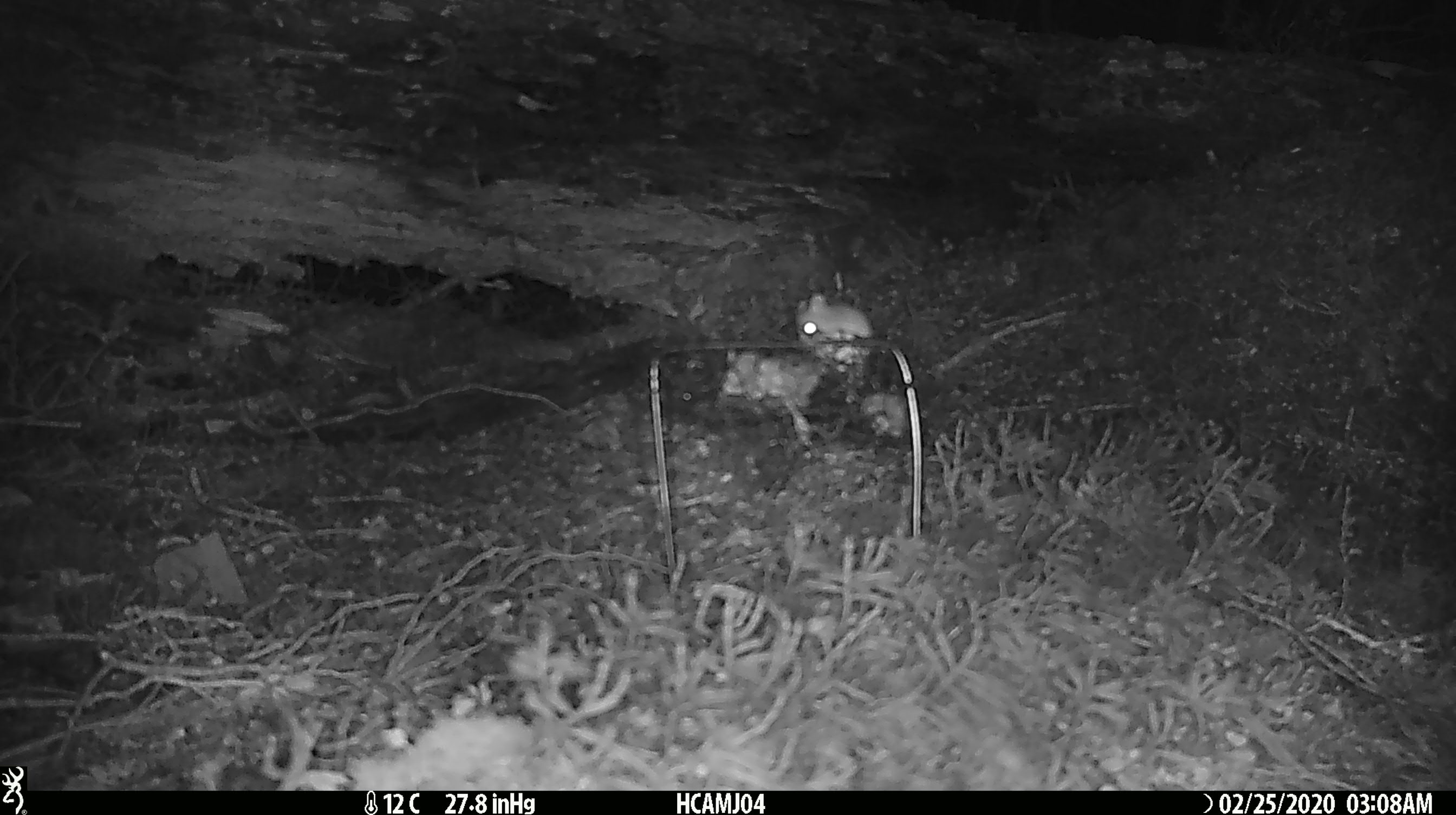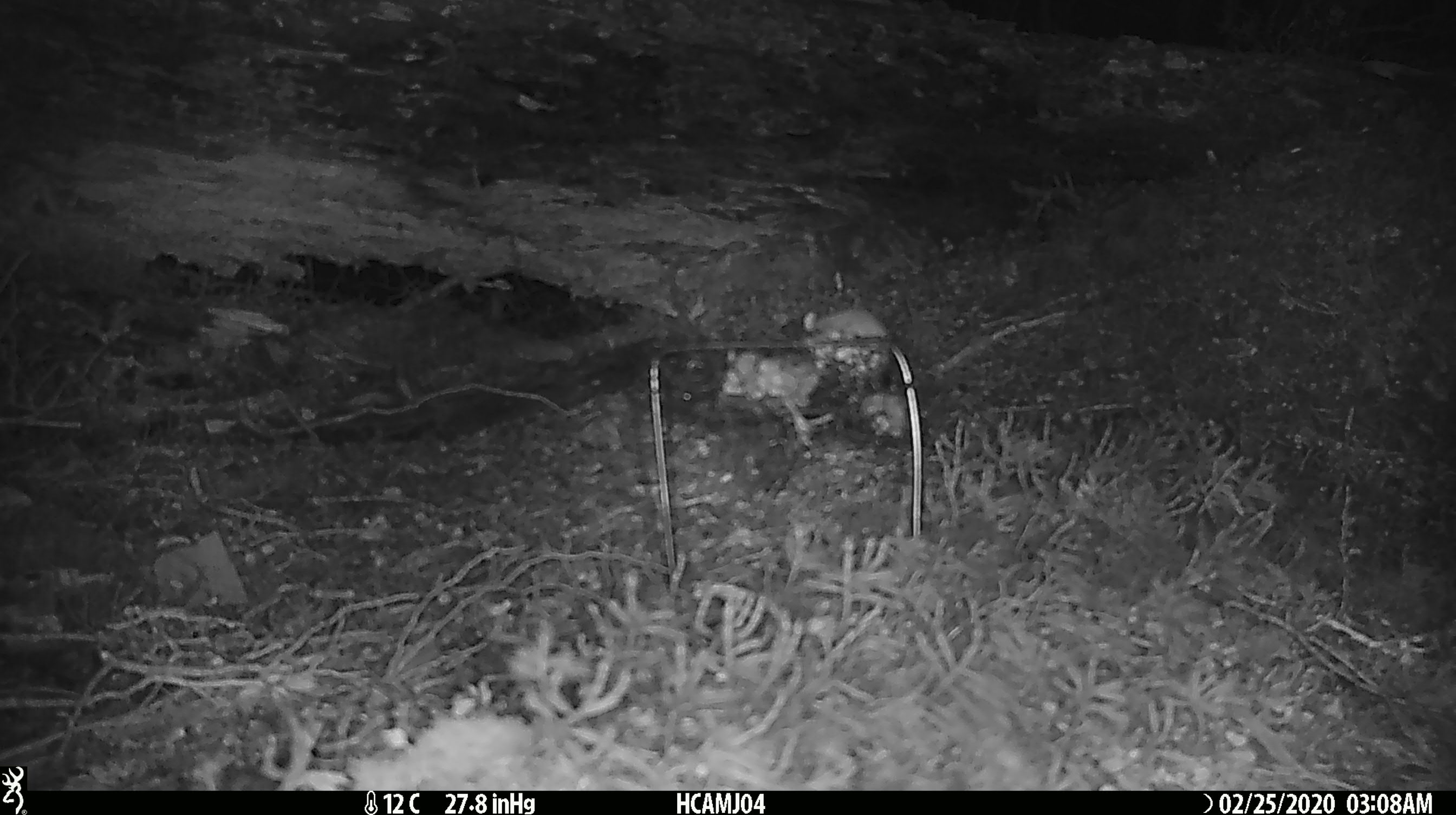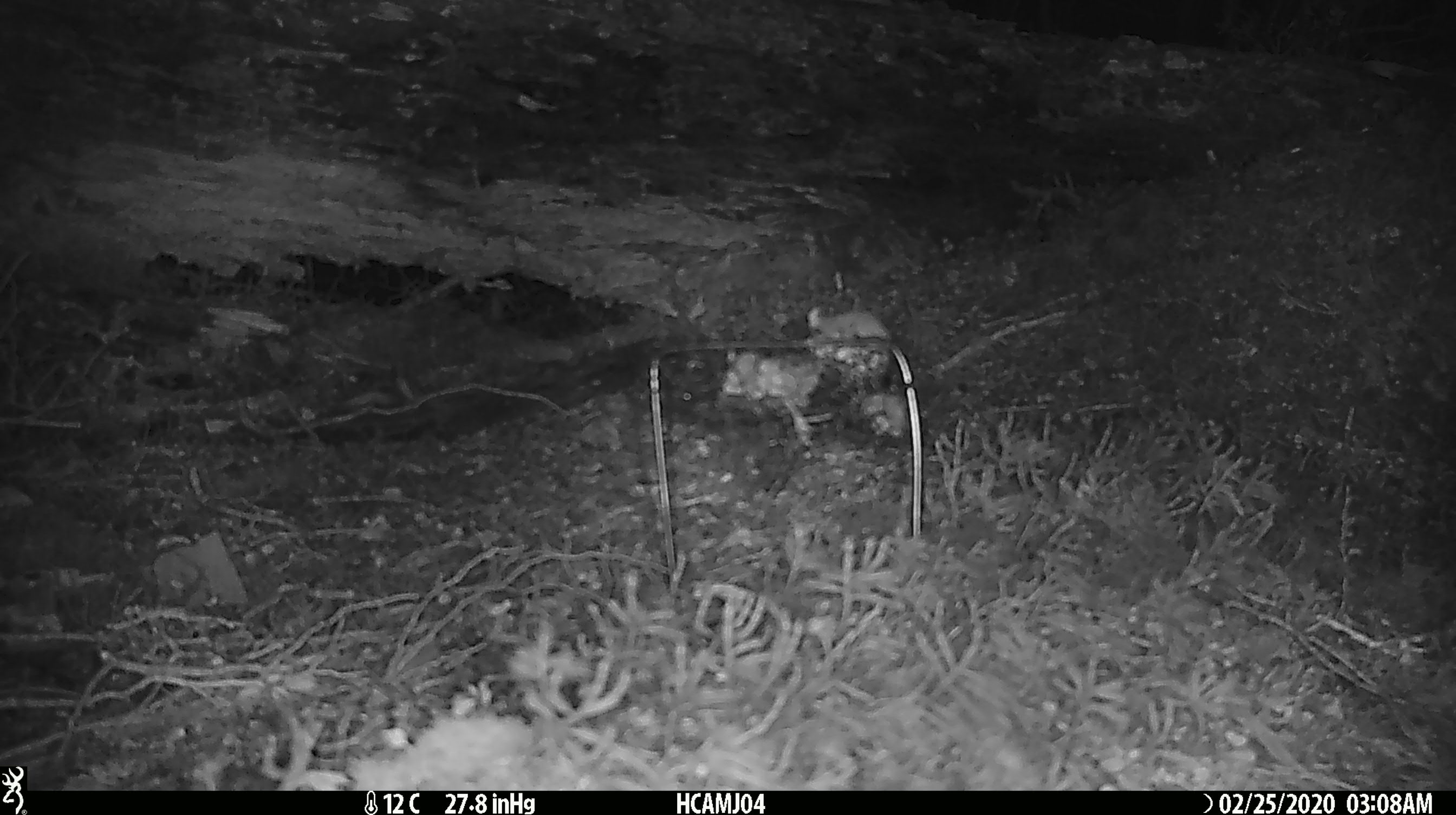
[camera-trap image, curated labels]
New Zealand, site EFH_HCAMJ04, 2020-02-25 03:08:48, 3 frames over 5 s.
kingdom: Animalia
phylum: Chordata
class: Mammalia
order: Rodentia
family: Muridae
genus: Mus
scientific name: Mus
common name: mouse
Mouse (Mus).